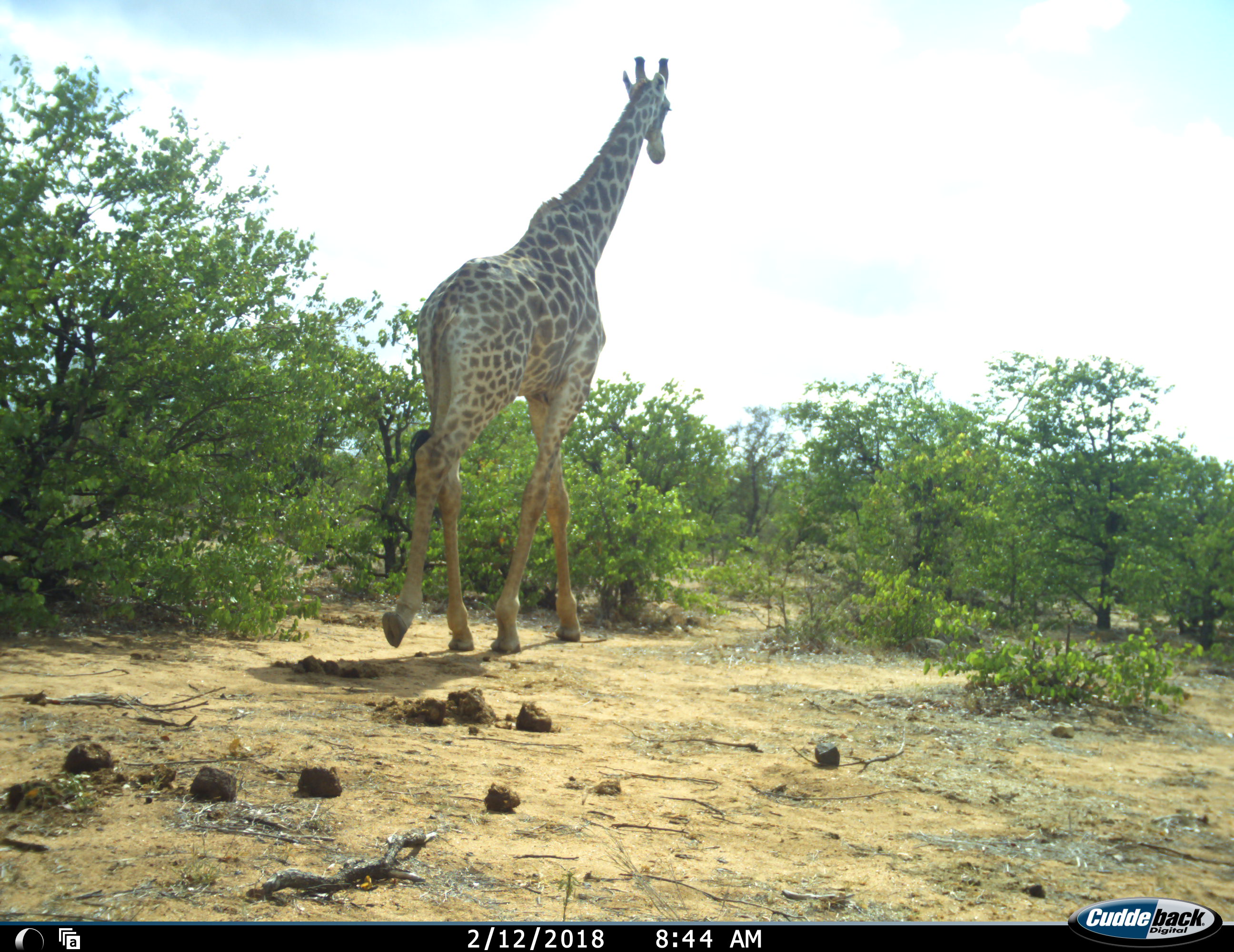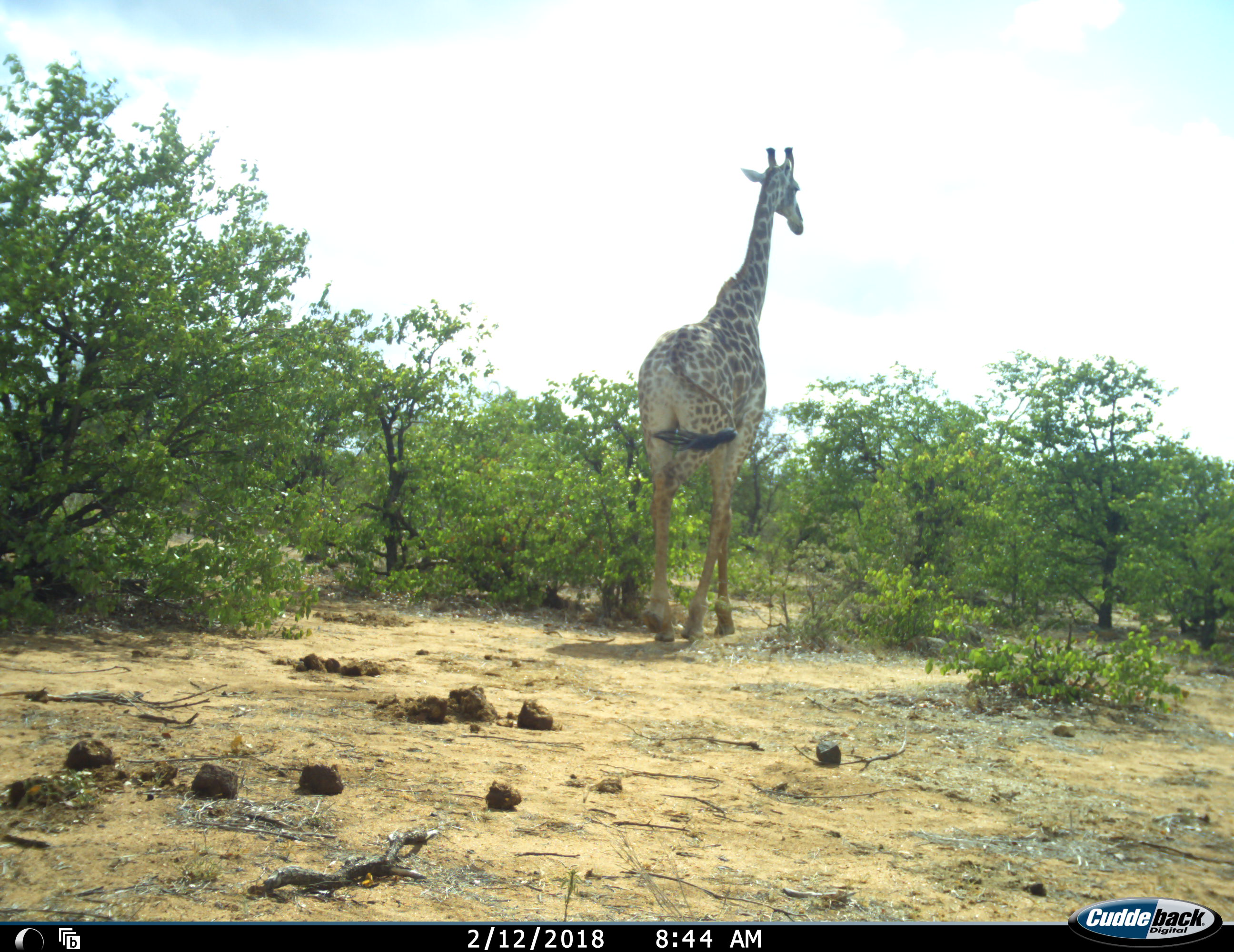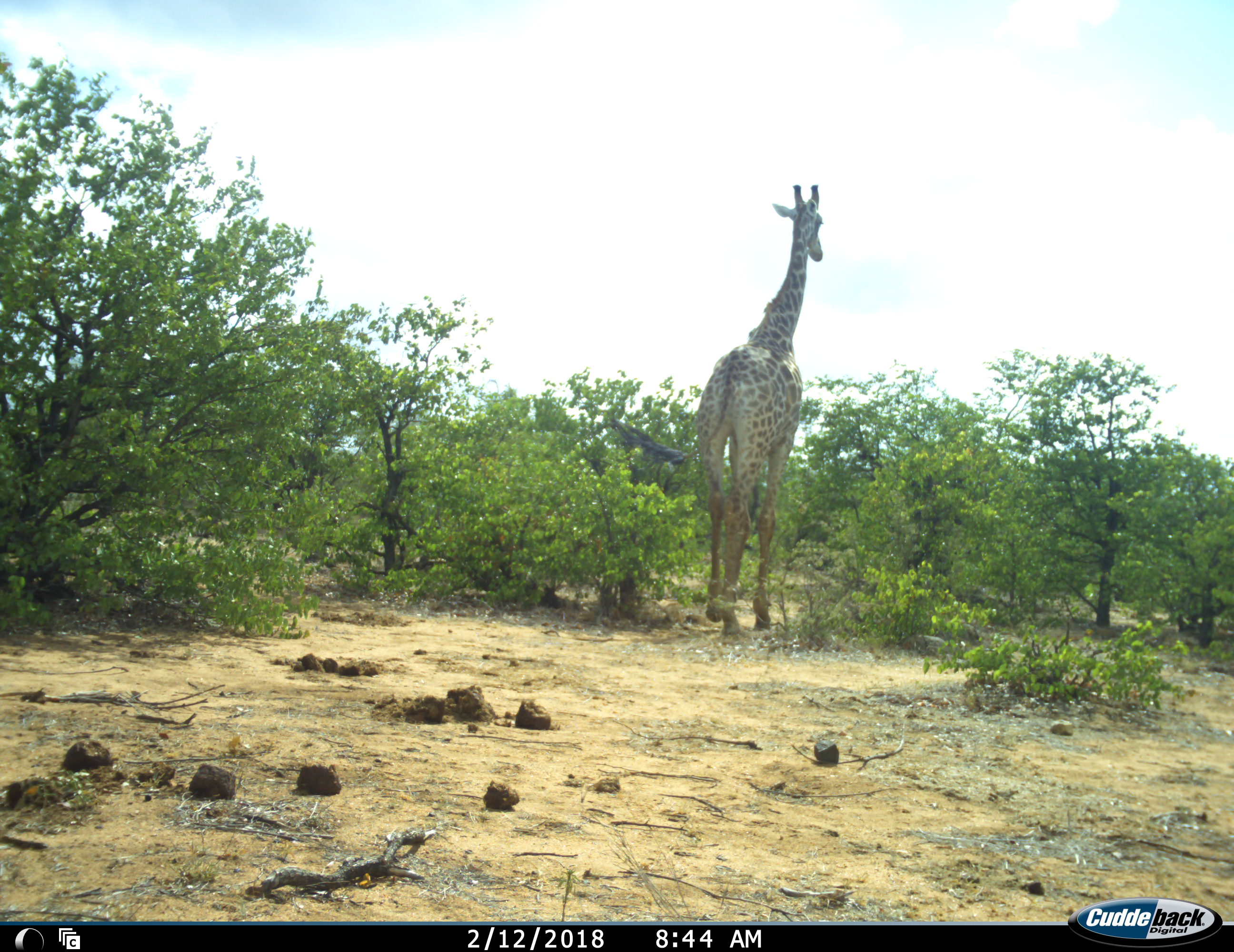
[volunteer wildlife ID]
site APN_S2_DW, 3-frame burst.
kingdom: Animalia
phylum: Chordata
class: Mammalia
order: Artiodactyla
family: Giraffidae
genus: Giraffa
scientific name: Giraffa camelopardalis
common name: giraffe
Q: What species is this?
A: Giraffe (Giraffa camelopardalis).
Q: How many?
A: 1.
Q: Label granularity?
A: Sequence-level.